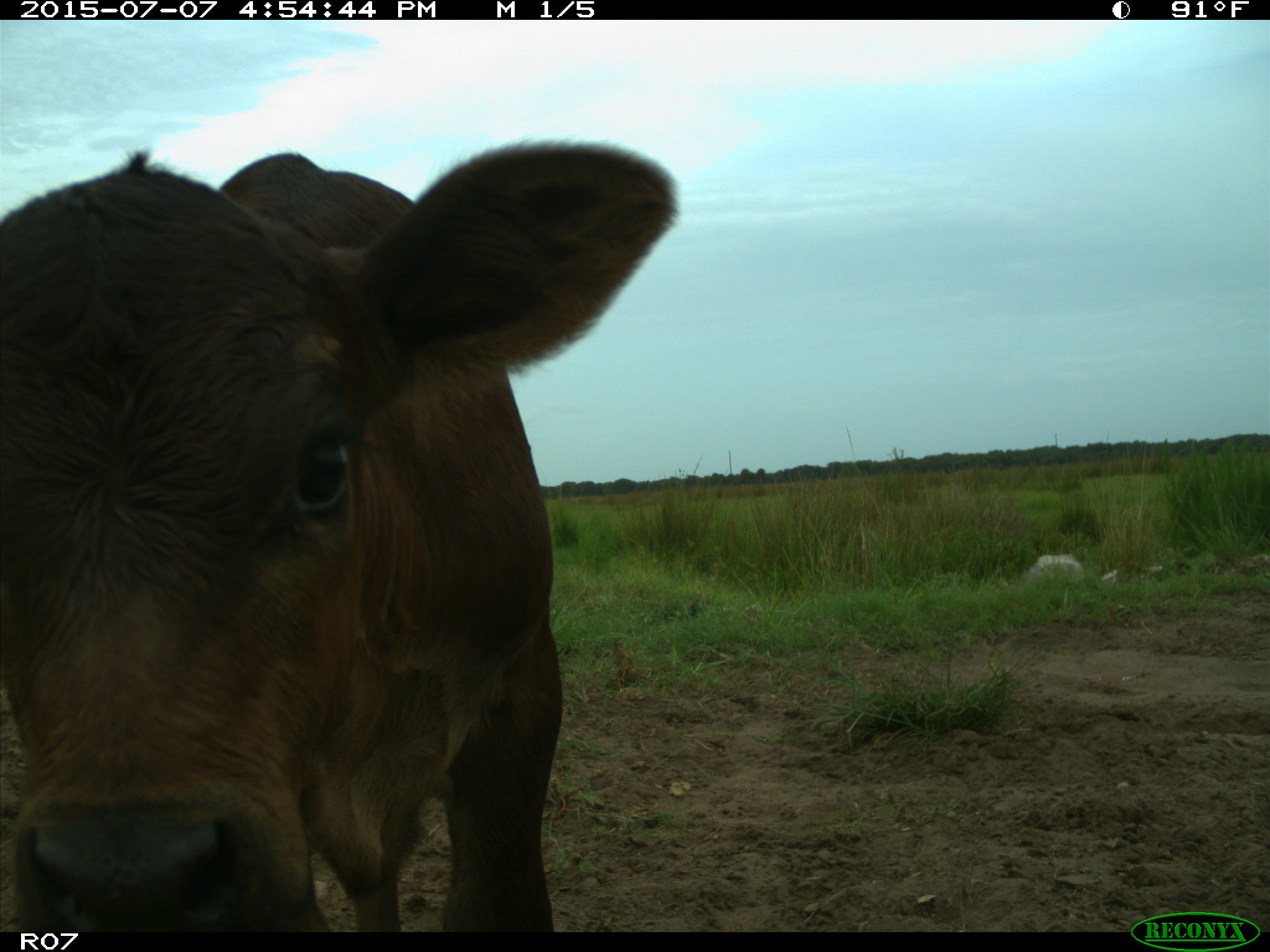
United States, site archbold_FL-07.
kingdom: Animalia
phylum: Chordata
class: Mammalia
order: Artiodactyla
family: Bovidae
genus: Bos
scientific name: Bos taurus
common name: domestic cow